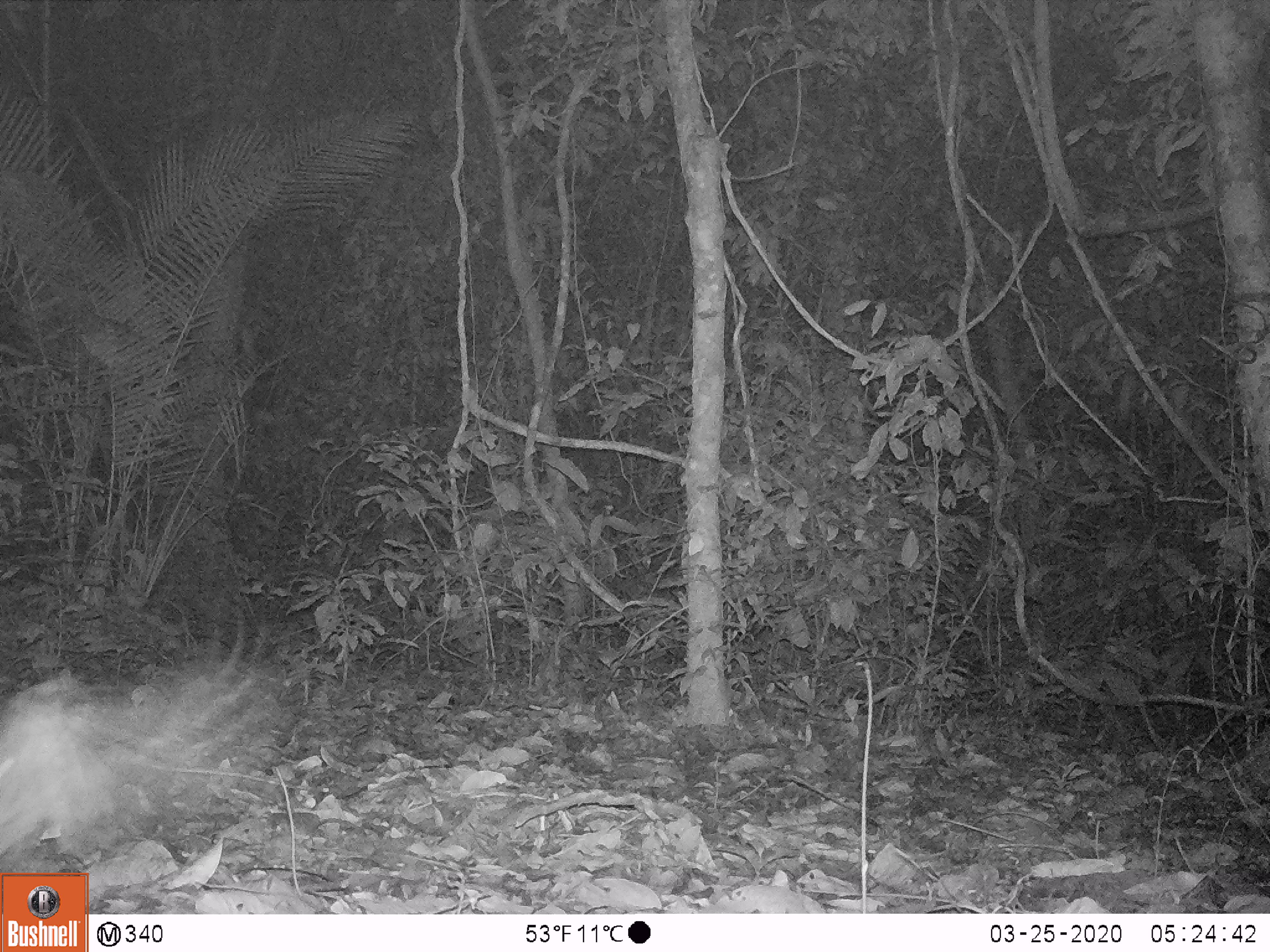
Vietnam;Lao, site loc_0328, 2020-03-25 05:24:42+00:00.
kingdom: Animalia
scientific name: Animalia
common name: animal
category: unidentified animal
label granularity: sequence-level